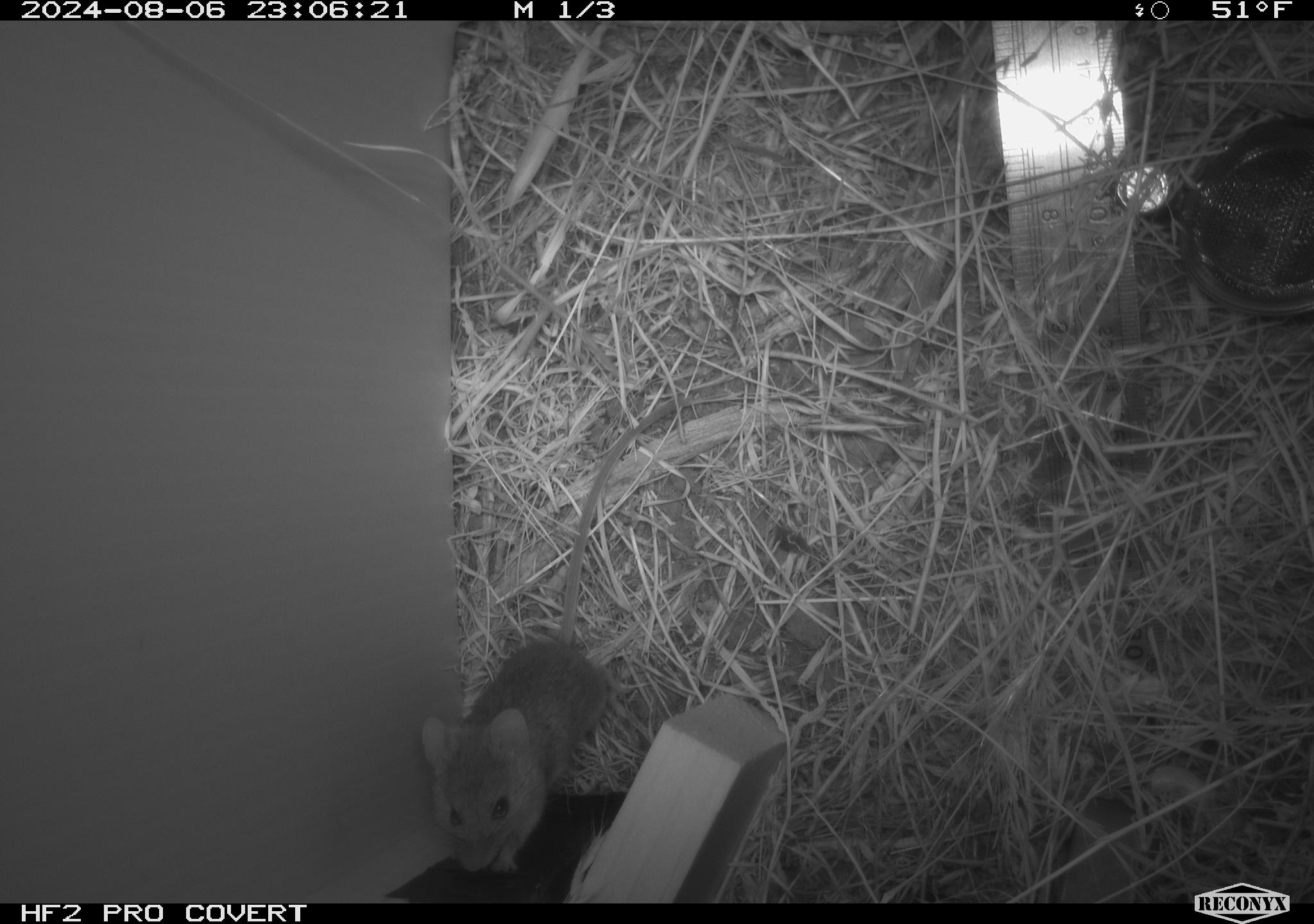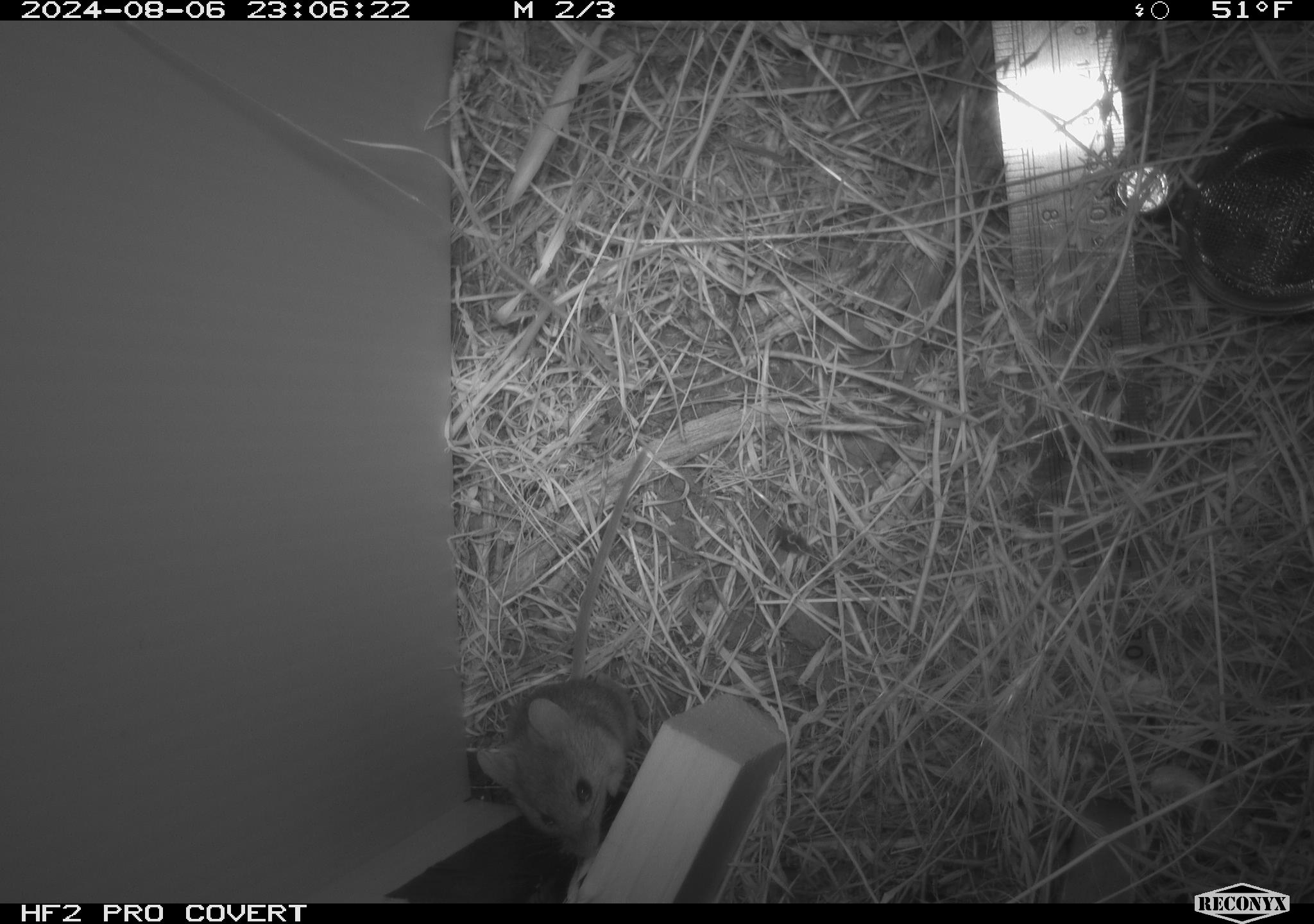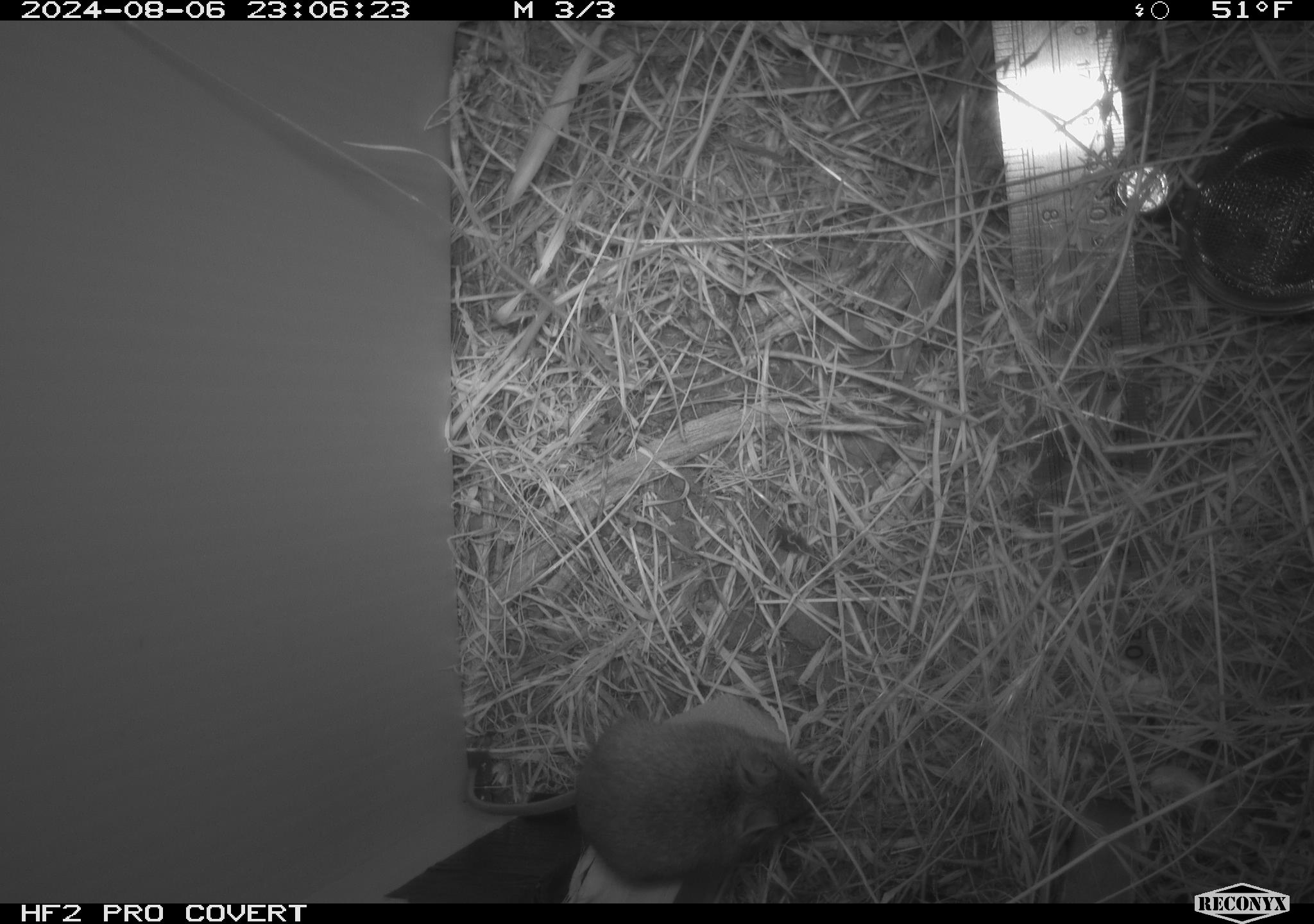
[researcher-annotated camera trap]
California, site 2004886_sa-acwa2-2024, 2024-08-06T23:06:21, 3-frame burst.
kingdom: Animalia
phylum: Chordata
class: Mammalia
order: Rodentia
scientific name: Rodentia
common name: mouse species